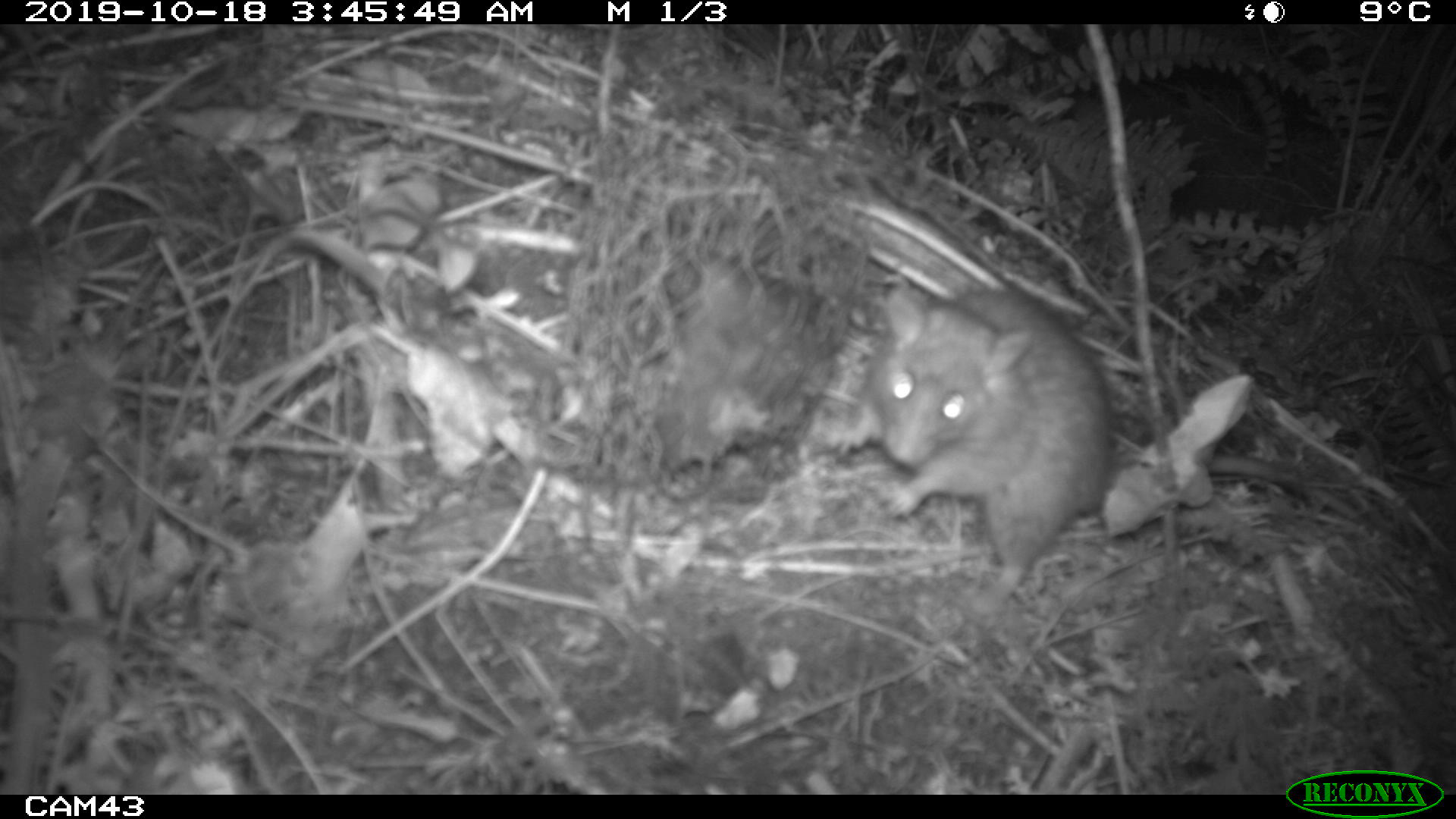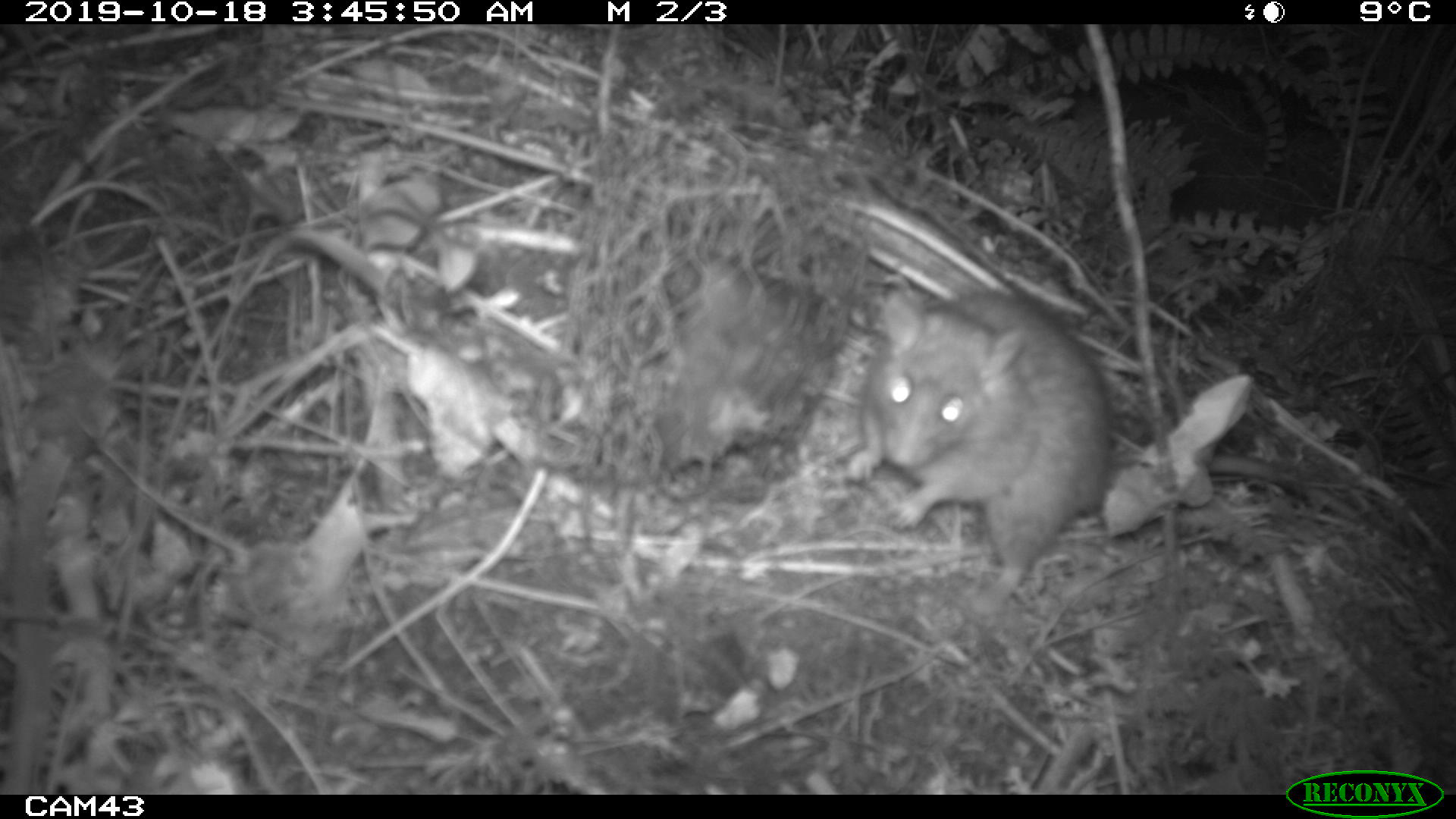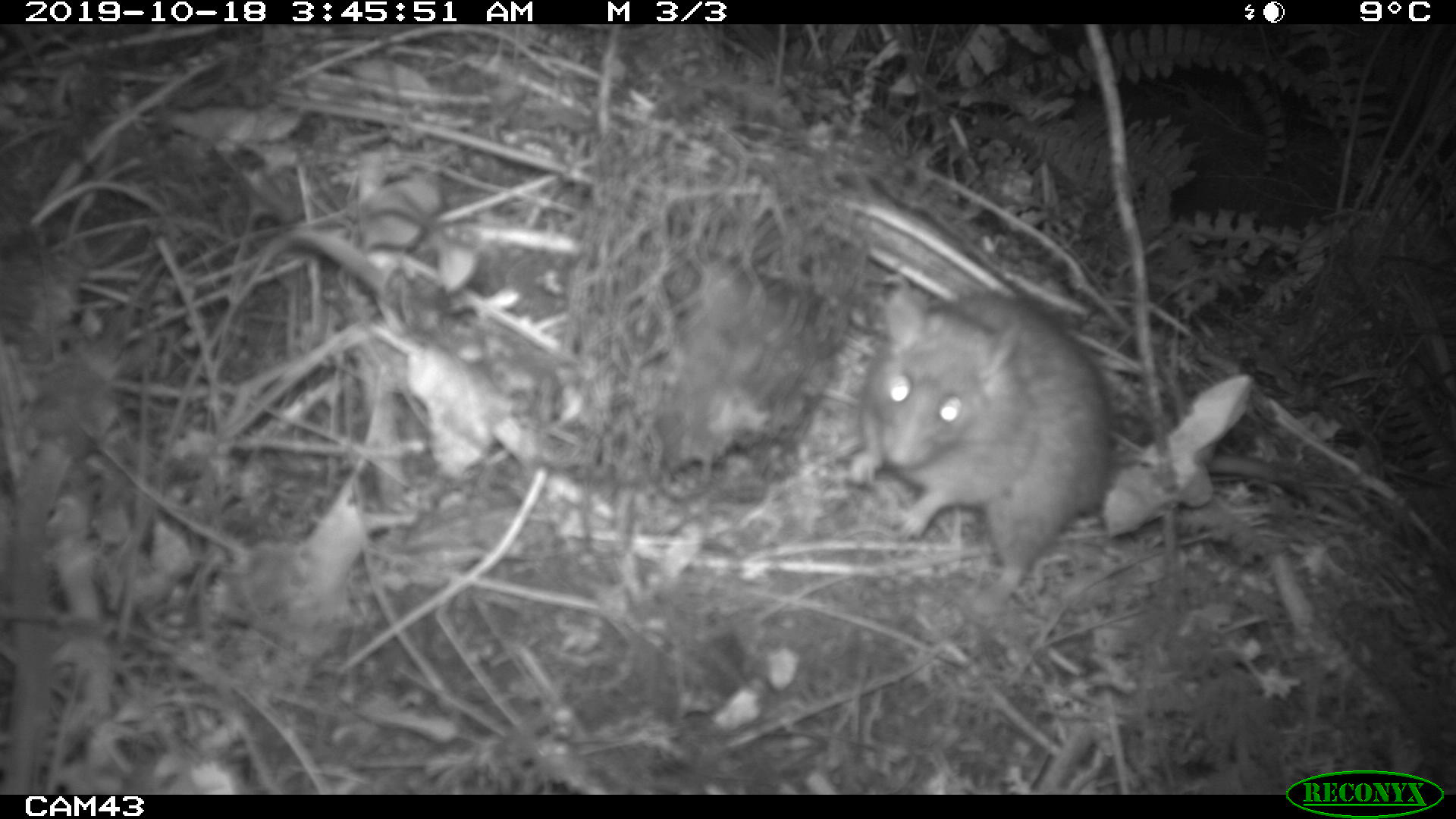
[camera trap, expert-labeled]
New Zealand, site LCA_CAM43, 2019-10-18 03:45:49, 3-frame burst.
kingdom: Animalia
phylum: Chordata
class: Mammalia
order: Rodentia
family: Muridae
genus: Rattus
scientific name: Rattus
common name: rat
Rat (Rattus).